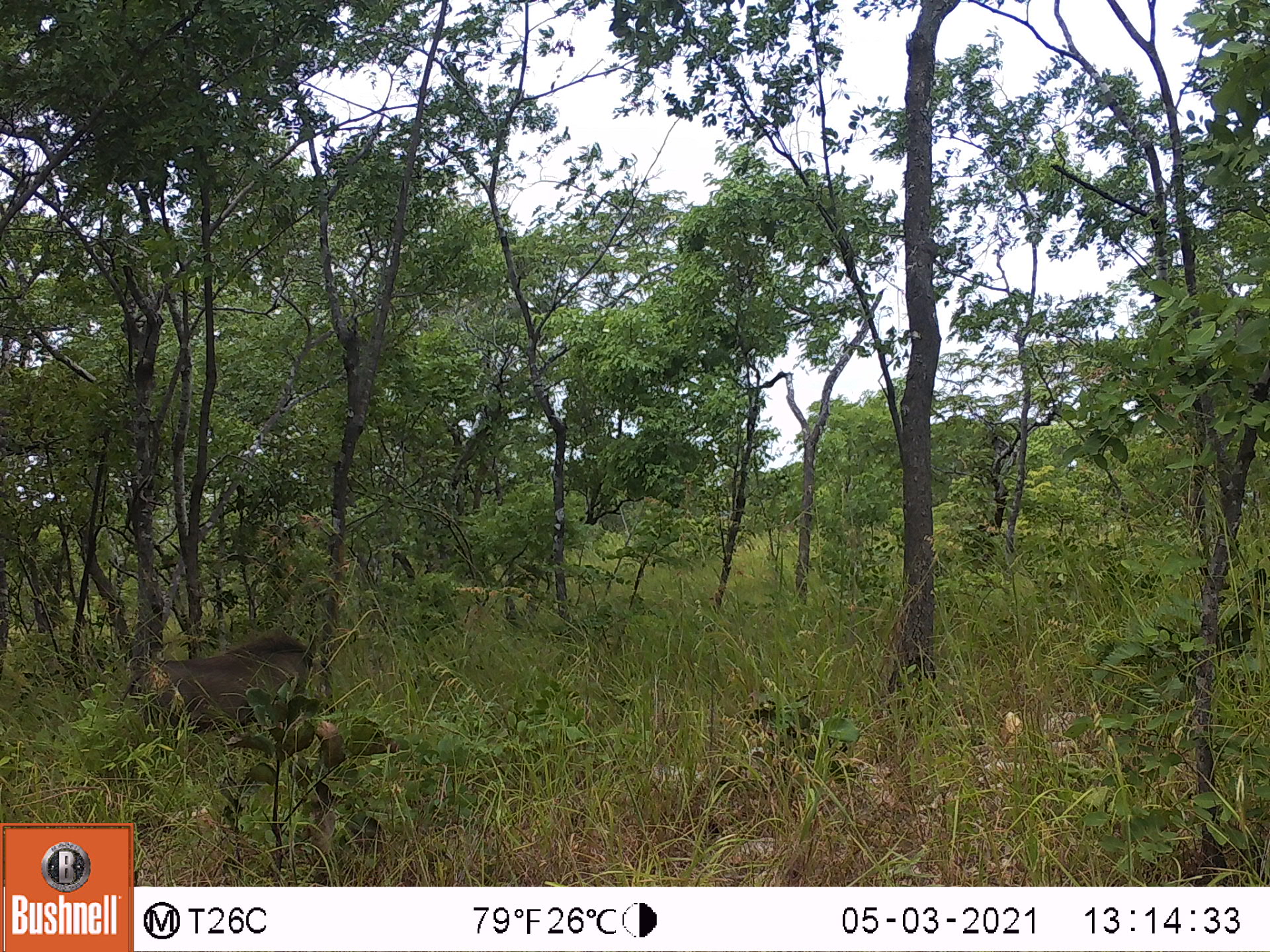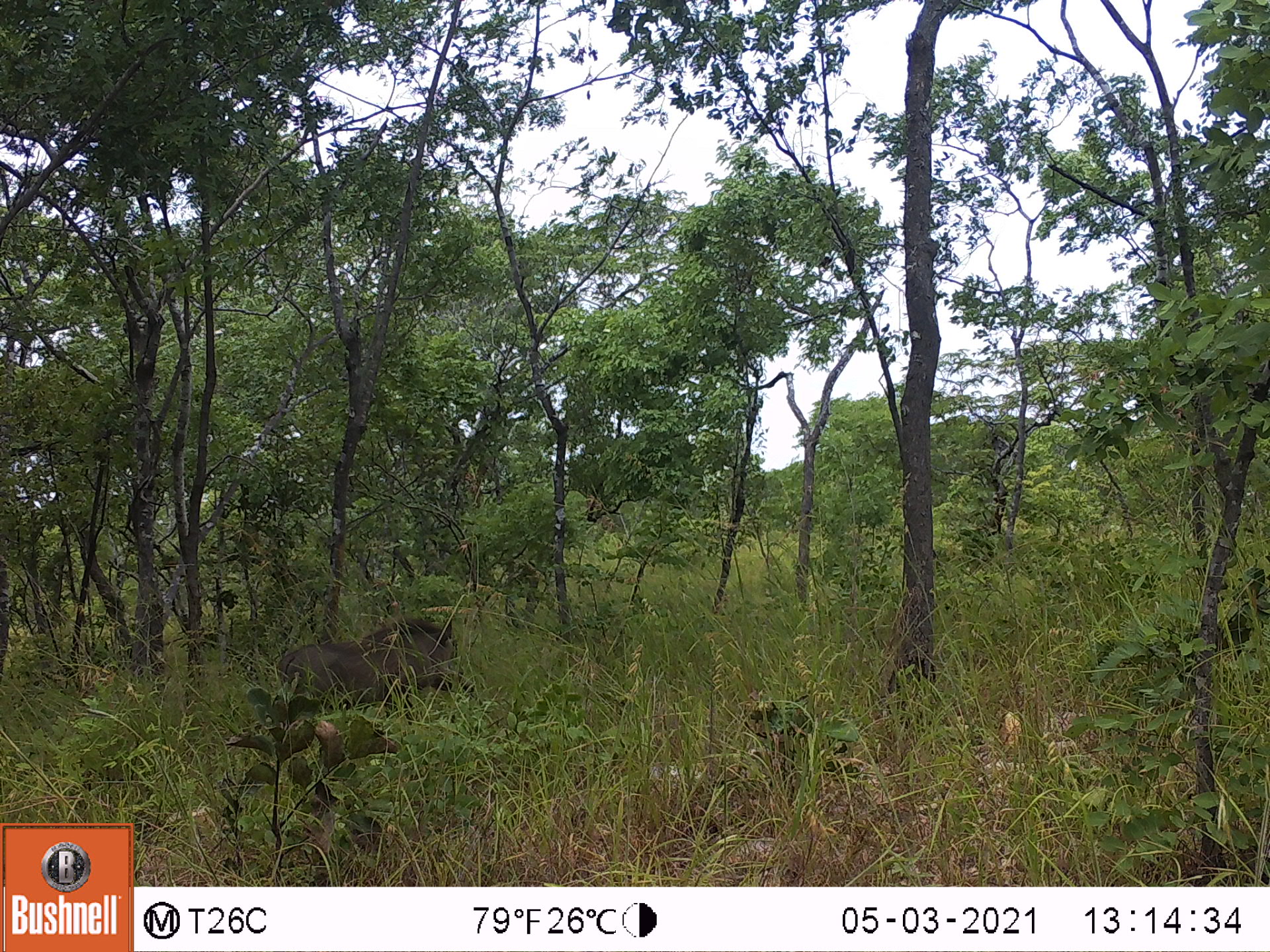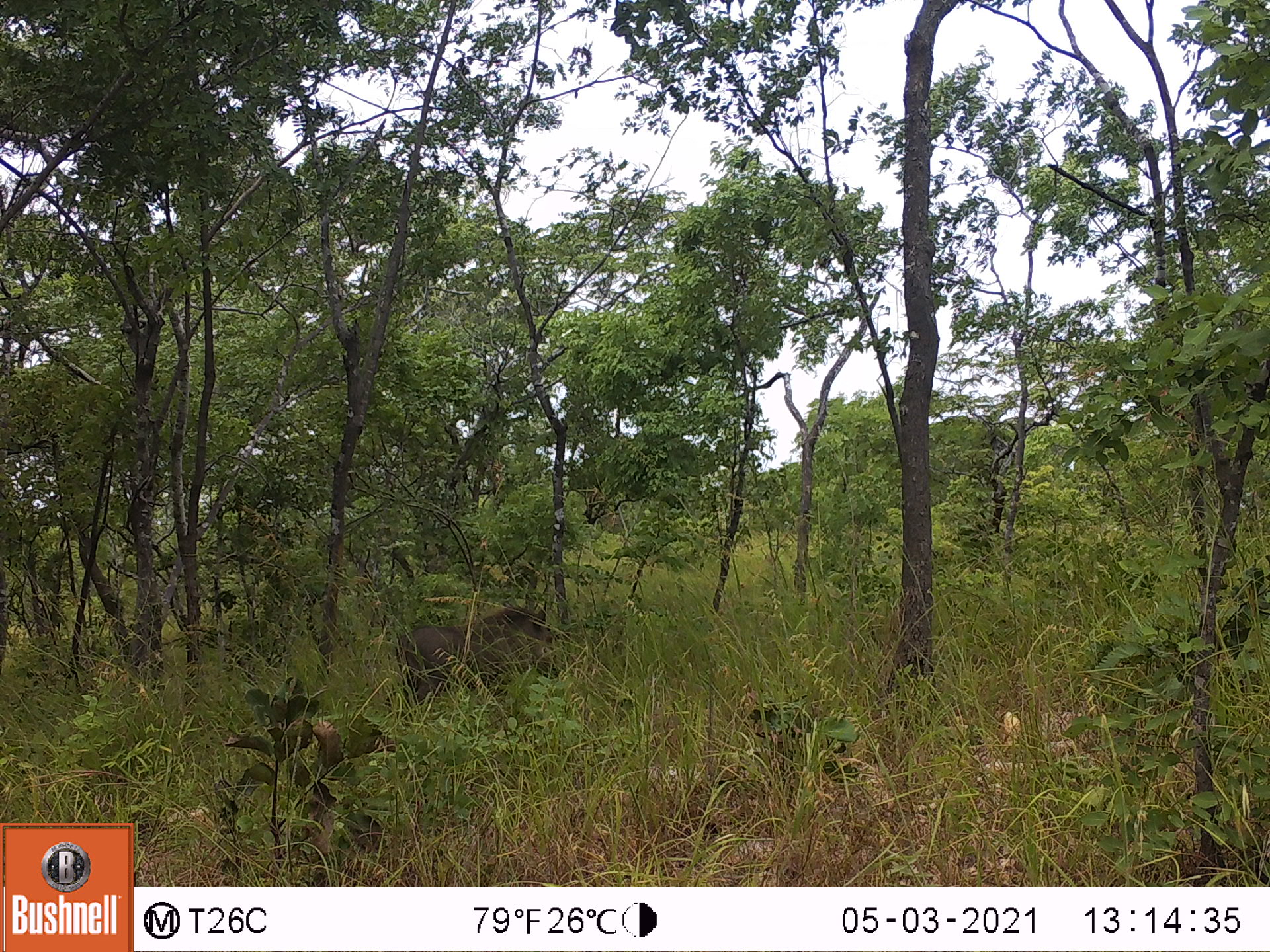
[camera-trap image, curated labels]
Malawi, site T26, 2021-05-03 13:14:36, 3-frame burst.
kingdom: Animalia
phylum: Chordata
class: Mammalia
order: Artiodactyla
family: Suidae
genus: Phacochoerus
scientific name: Phacochoerus africanus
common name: common warthog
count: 1